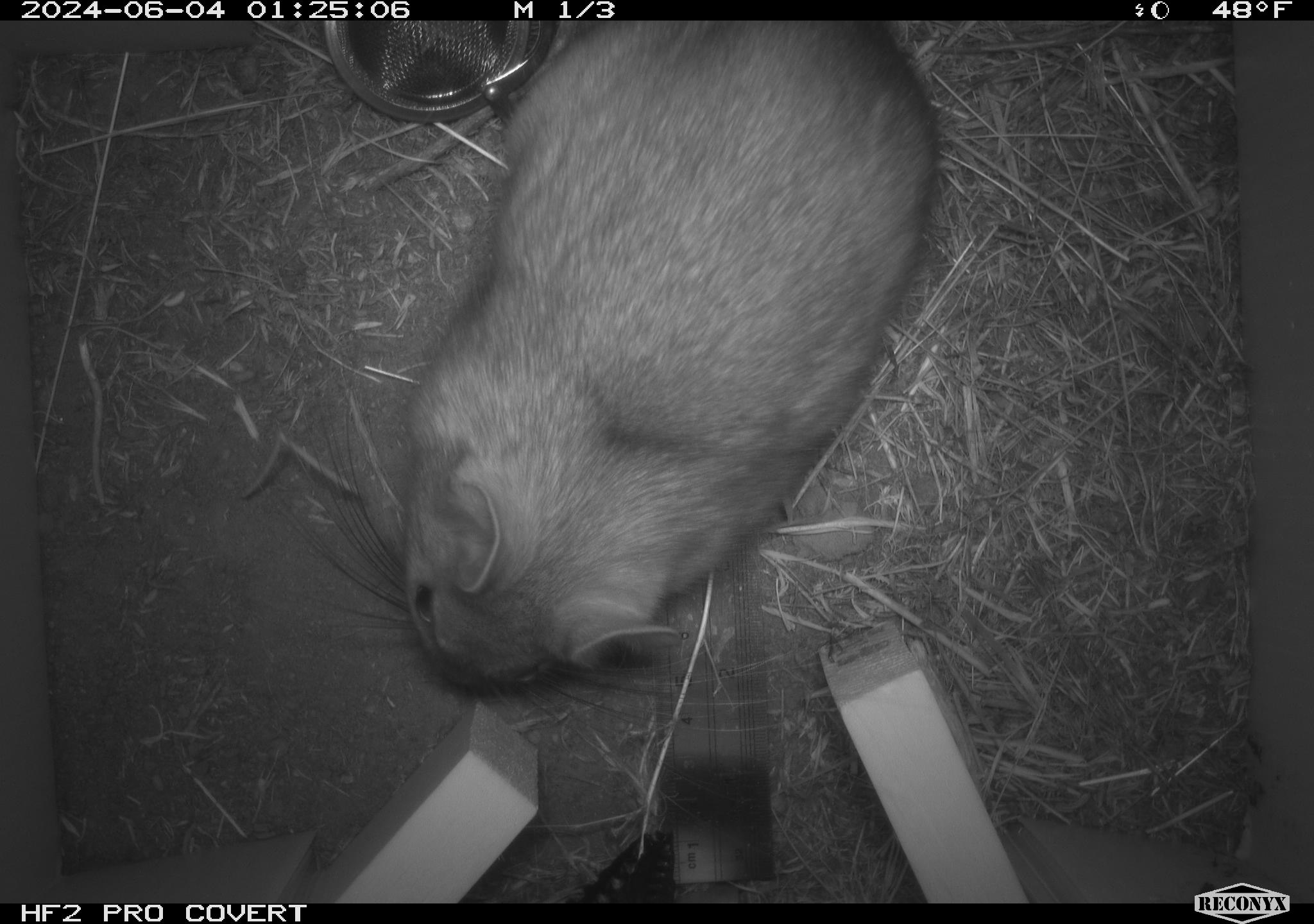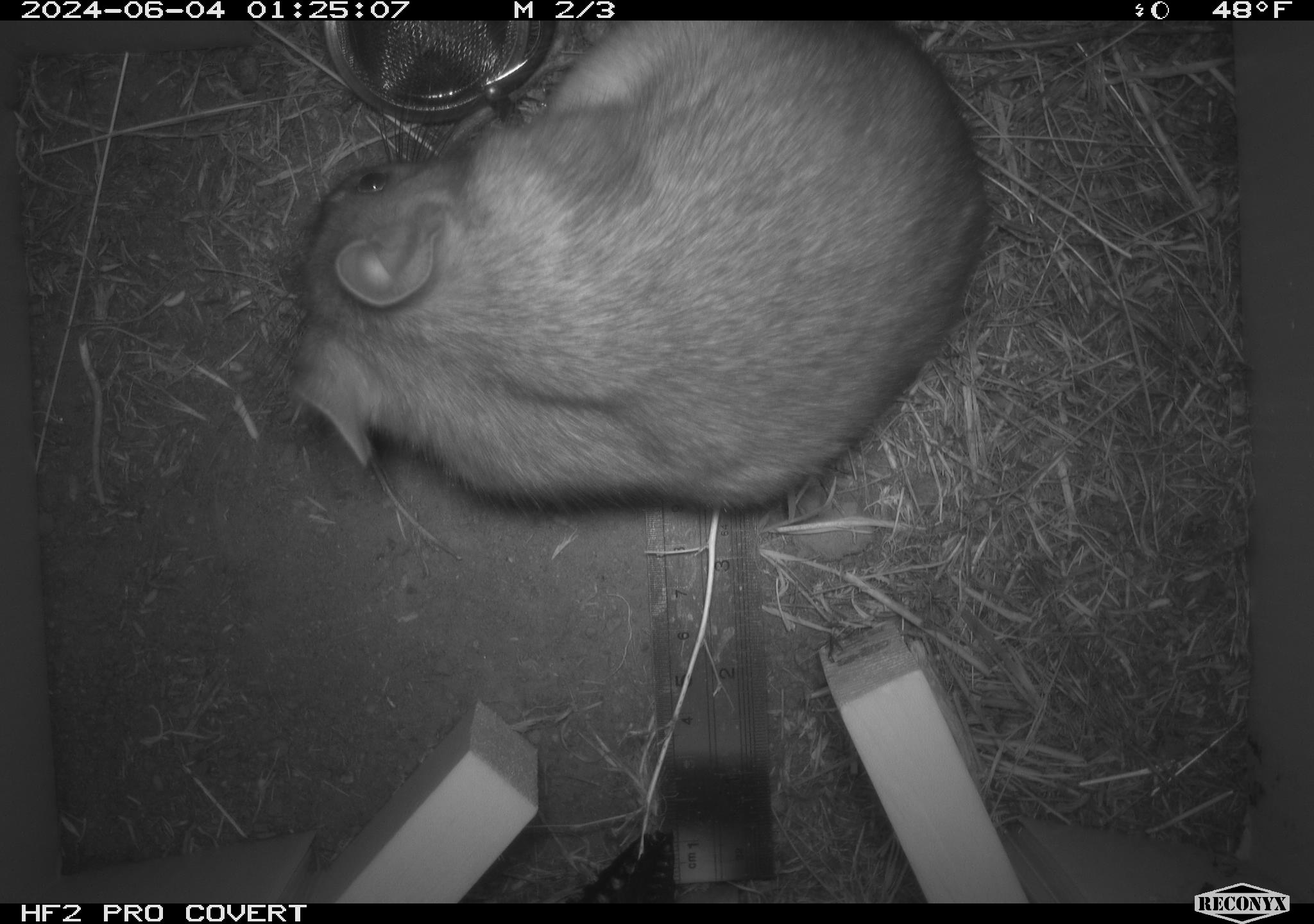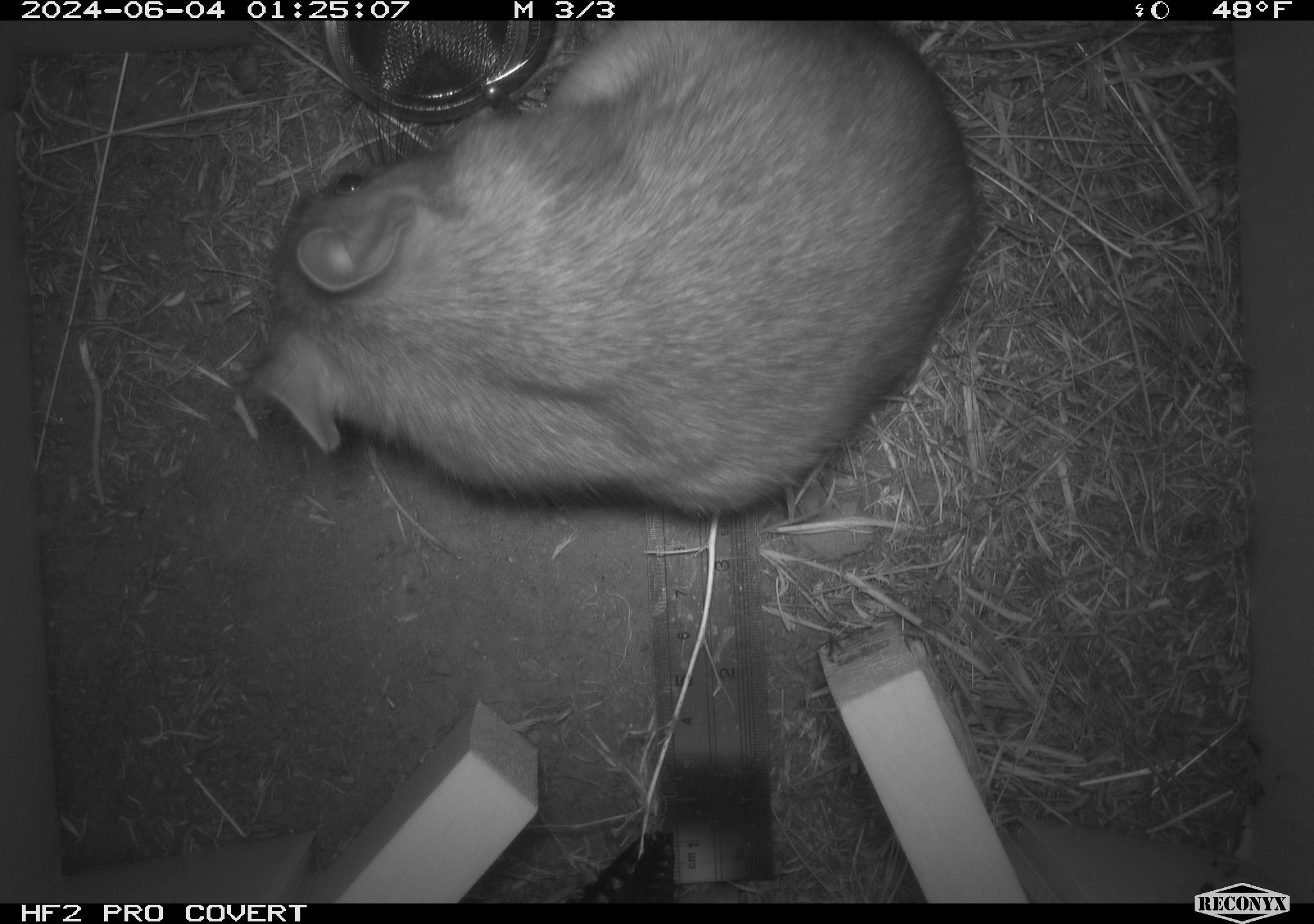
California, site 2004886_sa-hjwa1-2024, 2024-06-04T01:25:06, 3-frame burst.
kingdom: Animalia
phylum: Chordata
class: Mammalia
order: Rodentia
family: Cricetidae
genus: Neotoma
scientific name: Neotoma cinerea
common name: bushy-tailed woodrat